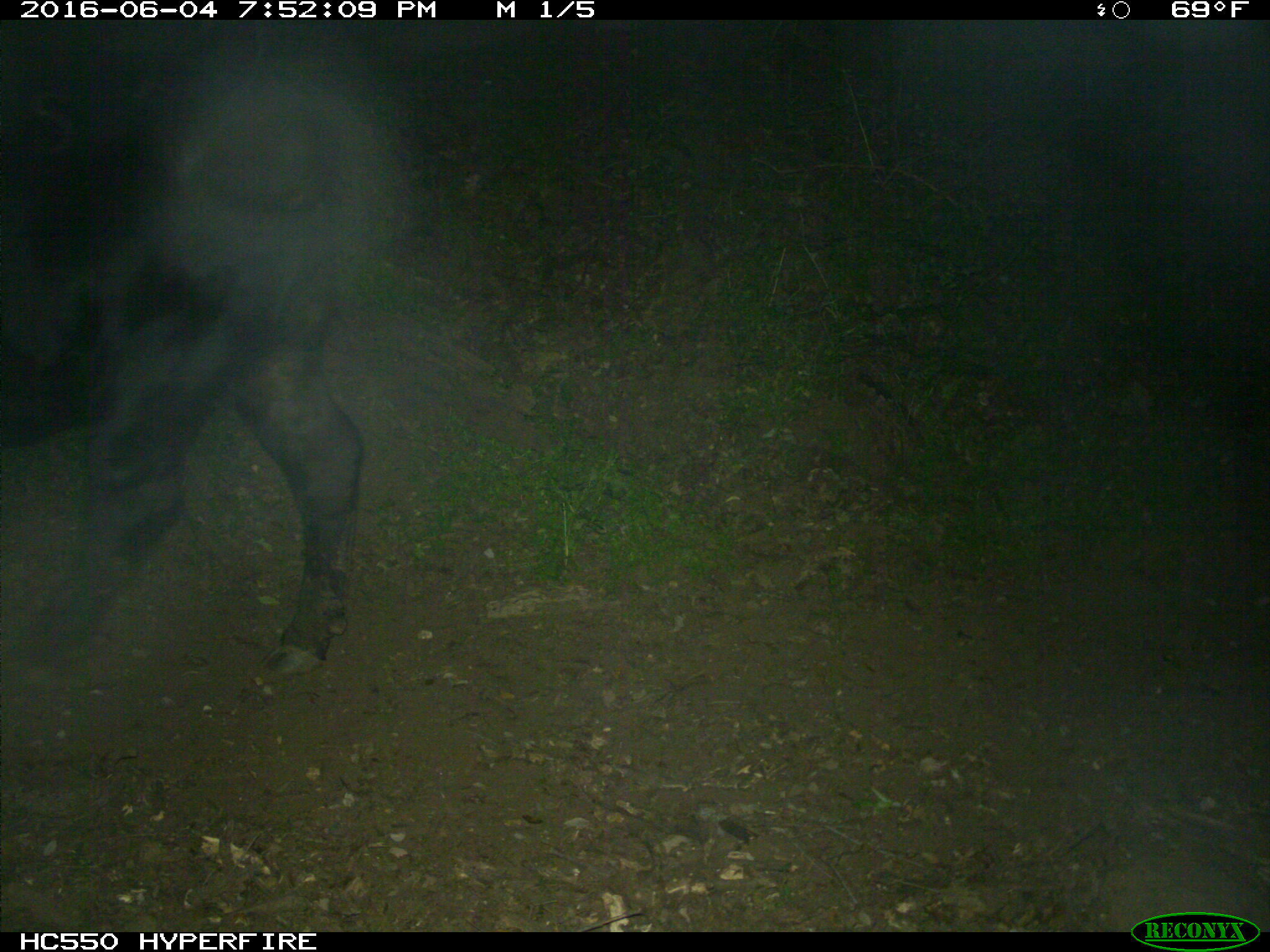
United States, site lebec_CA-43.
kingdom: Animalia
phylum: Chordata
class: Mammalia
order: Artiodactyla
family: Bovidae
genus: Bos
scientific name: Bos taurus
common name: domestic cow